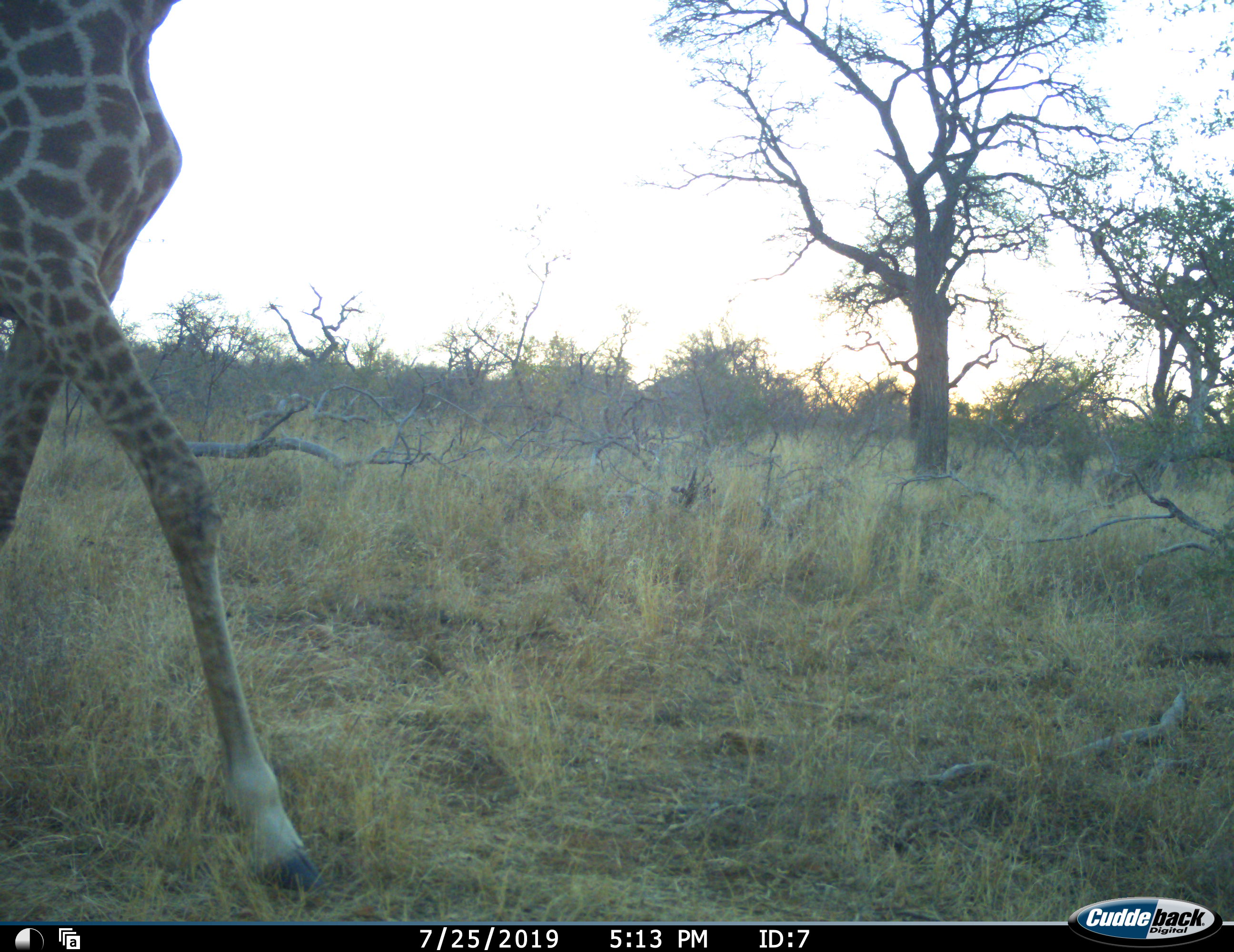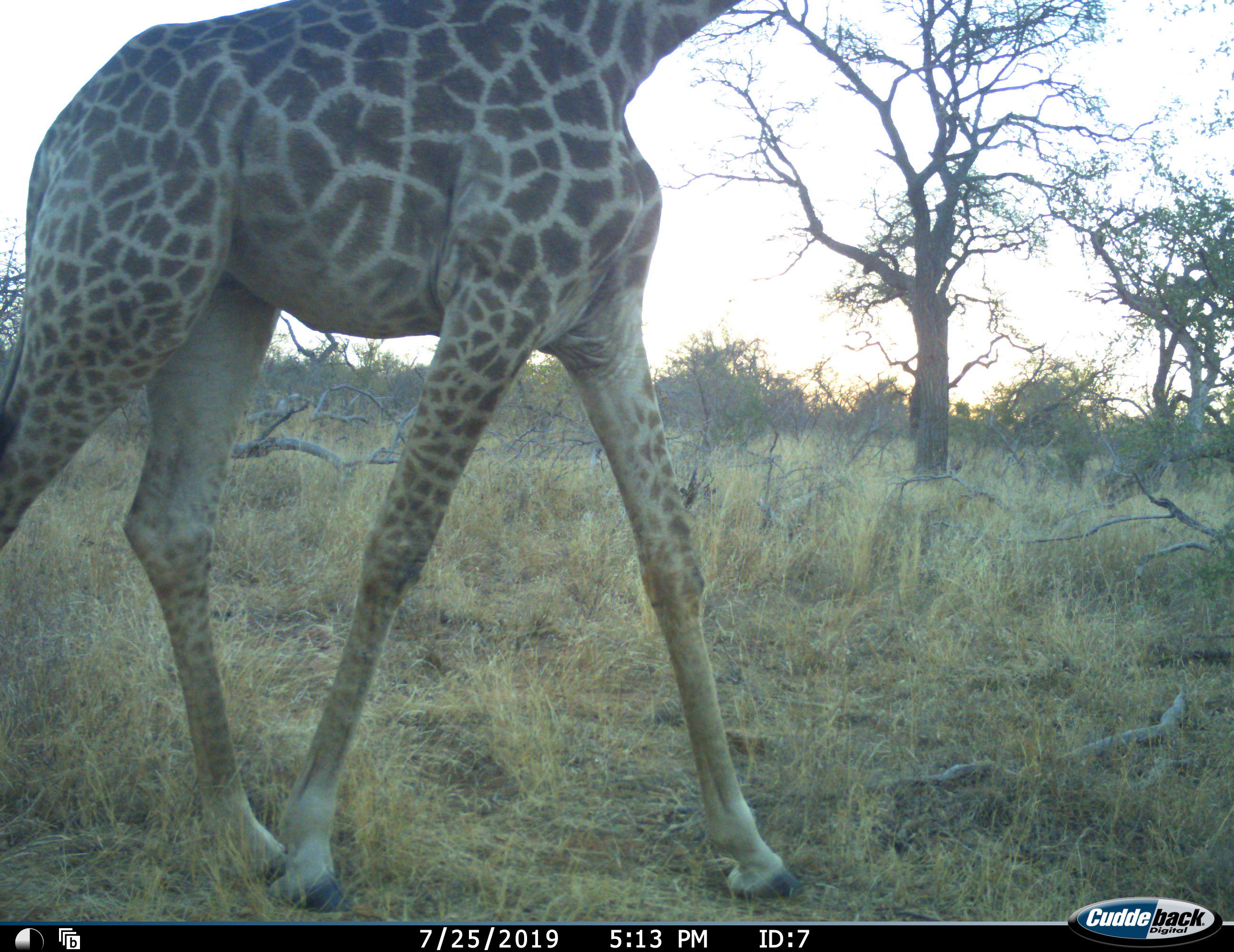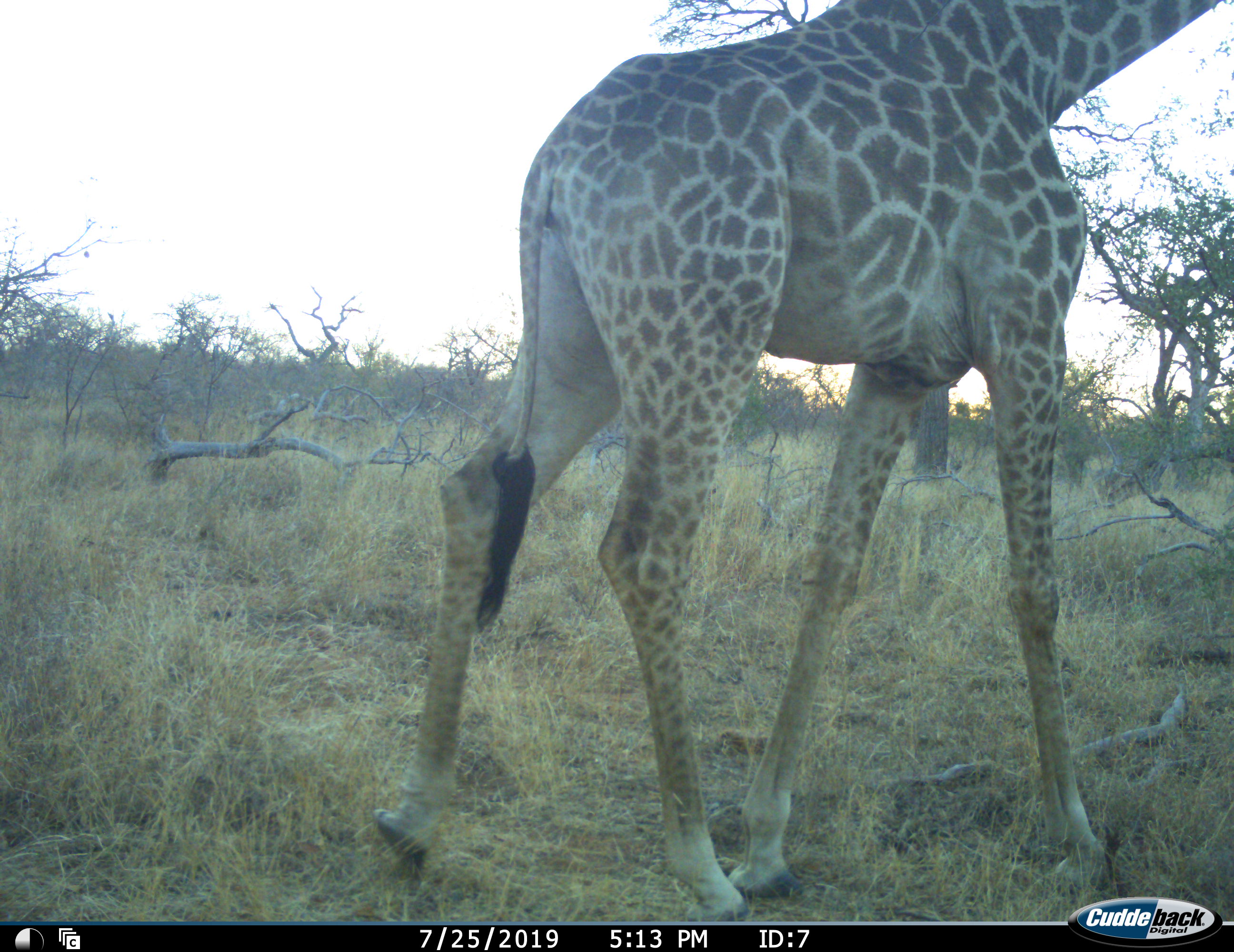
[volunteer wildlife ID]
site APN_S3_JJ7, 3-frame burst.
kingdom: Animalia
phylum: Chordata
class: Mammalia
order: Artiodactyla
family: Giraffidae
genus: Giraffa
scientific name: Giraffa camelopardalis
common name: giraffe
Giraffe (Giraffa camelopardalis), count 1. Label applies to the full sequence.